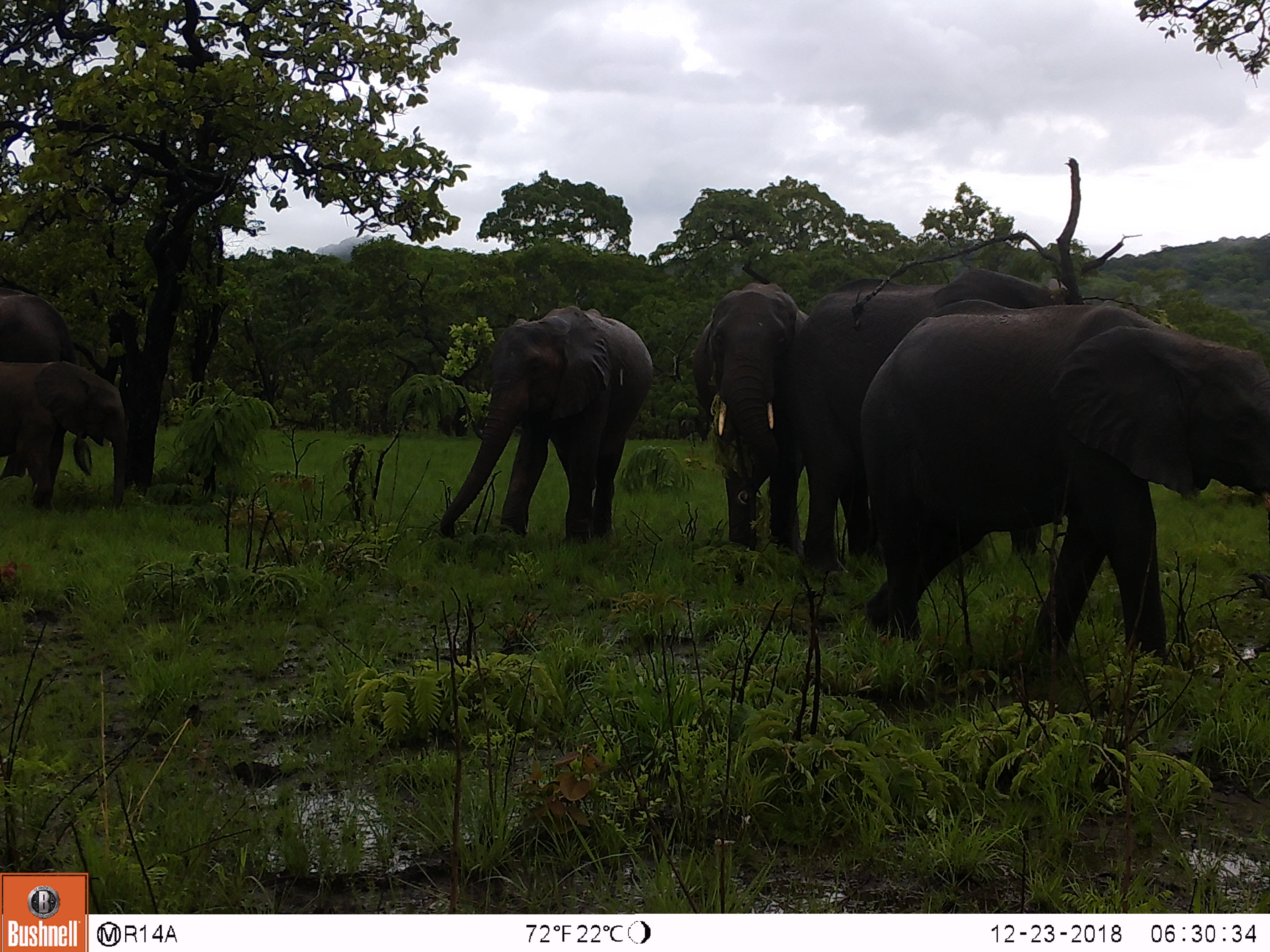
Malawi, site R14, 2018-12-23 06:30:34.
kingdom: Animalia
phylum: Chordata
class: Mammalia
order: Proboscidea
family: Elephantidae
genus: Loxodonta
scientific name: Loxodonta africana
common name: african savanna elephant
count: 6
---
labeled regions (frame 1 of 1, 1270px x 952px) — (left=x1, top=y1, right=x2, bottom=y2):
african savanna elephant: (left=853, top=298, right=1268, bottom=665); (left=798, top=276, right=1062, bottom=559); (left=427, top=308, right=656, bottom=545); (left=693, top=283, right=806, bottom=557); (left=0, top=357, right=143, bottom=512); (left=2, top=293, right=106, bottom=369)